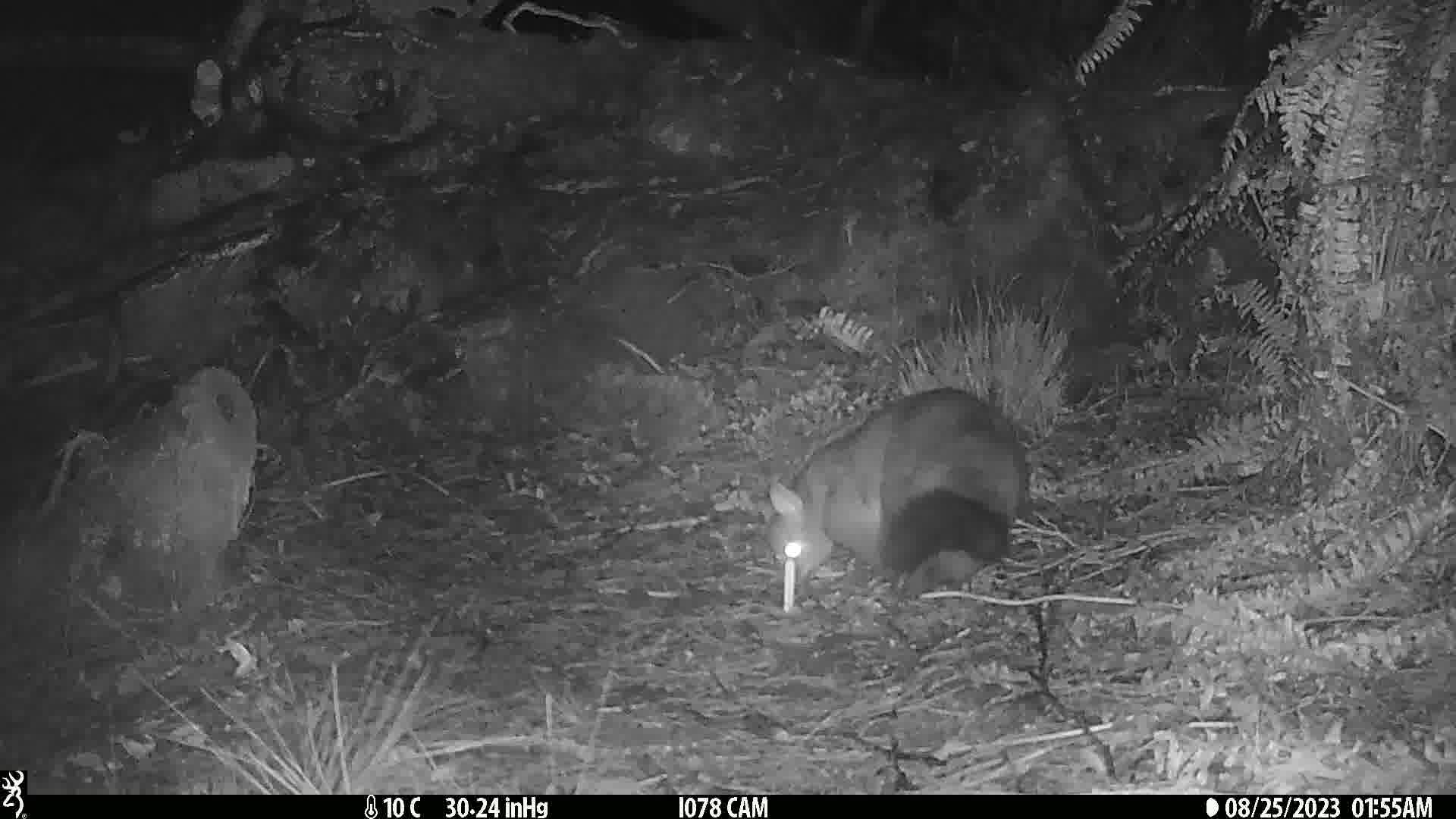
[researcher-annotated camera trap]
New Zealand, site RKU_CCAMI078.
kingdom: Animalia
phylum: Chordata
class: Mammalia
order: Diprotodontia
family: Phalangeridae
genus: Trichosurus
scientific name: Trichosurus vulpecula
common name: common brushtail possum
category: possum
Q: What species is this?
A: Possum (common brushtail possum) (Trichosurus vulpecula).